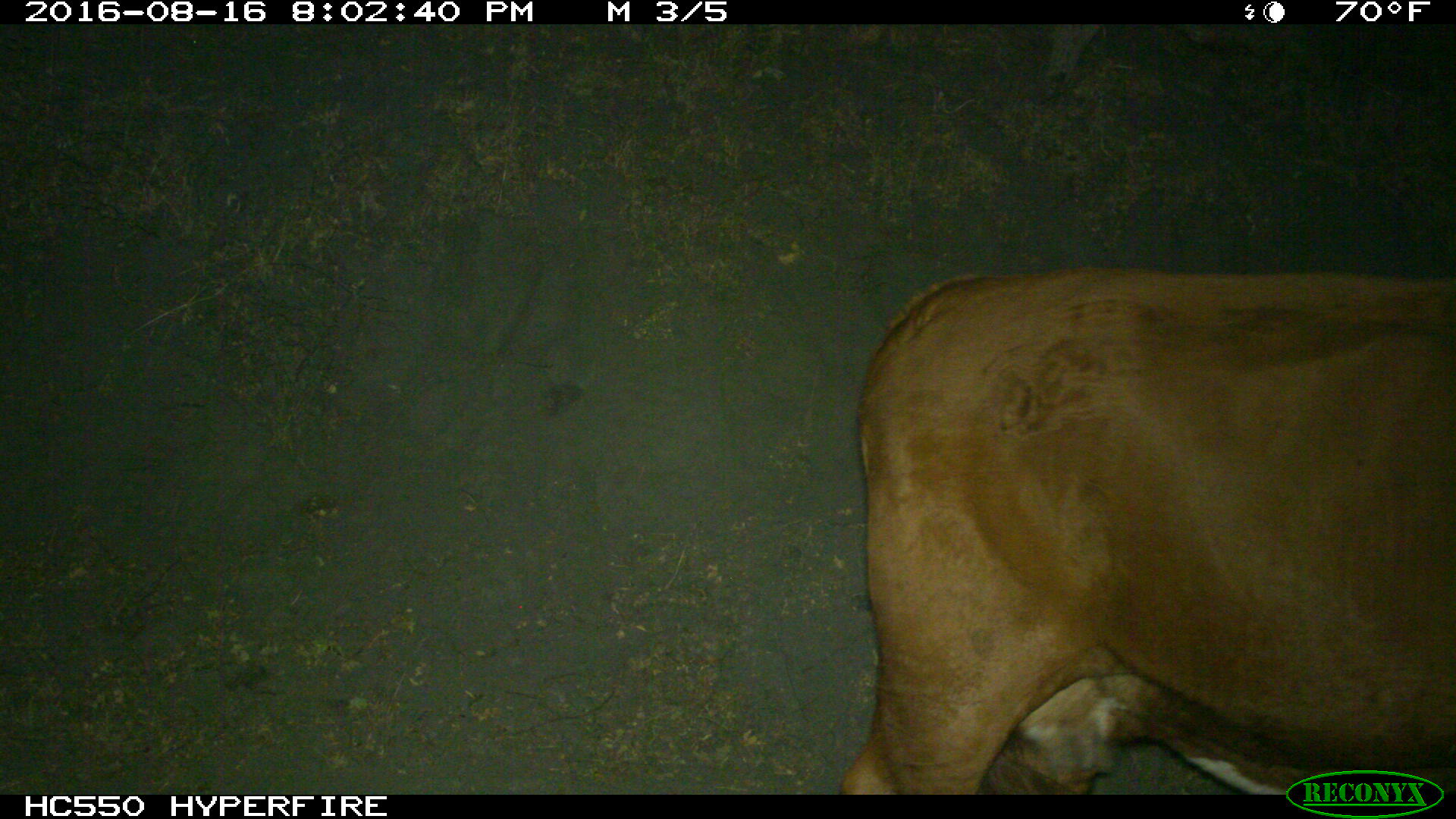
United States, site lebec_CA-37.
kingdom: Animalia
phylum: Chordata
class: Mammalia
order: Artiodactyla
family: Bovidae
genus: Bos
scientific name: Bos taurus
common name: domestic cow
Bos taurus (domestic cow).